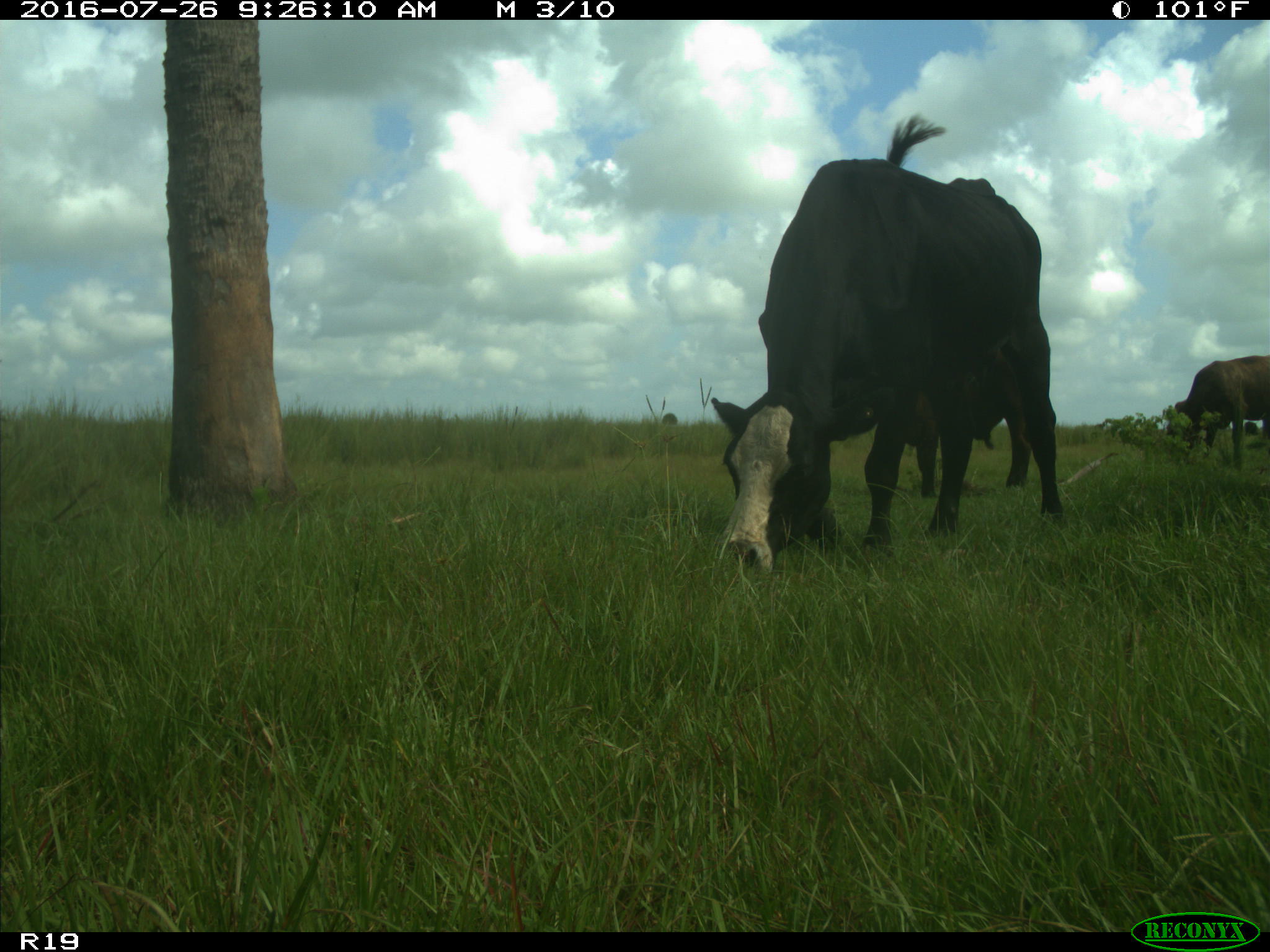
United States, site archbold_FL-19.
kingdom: Animalia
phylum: Chordata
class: Mammalia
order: Artiodactyla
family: Bovidae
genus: Bos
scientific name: Bos taurus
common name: domestic cow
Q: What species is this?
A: Bos taurus (domestic cow).